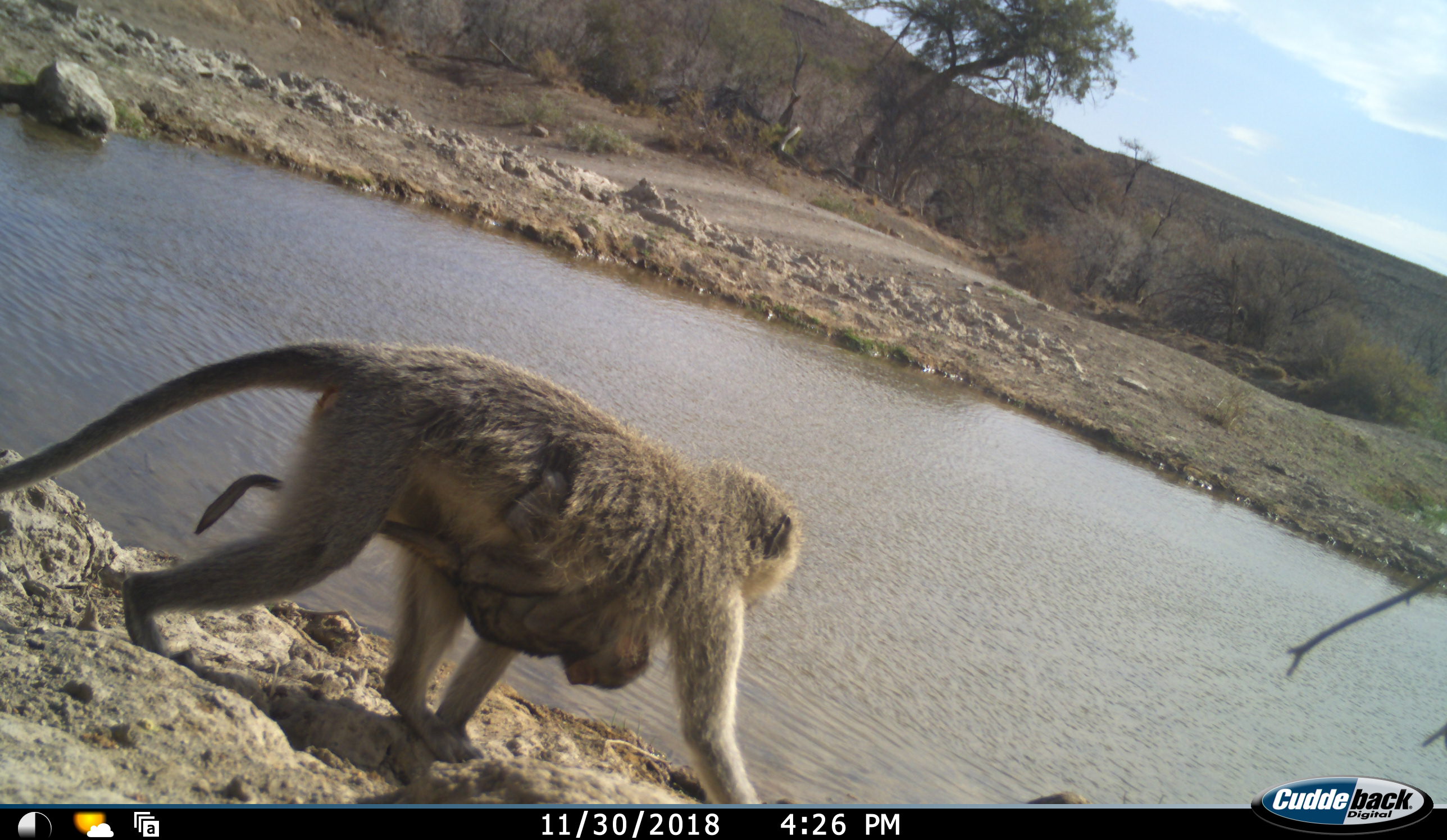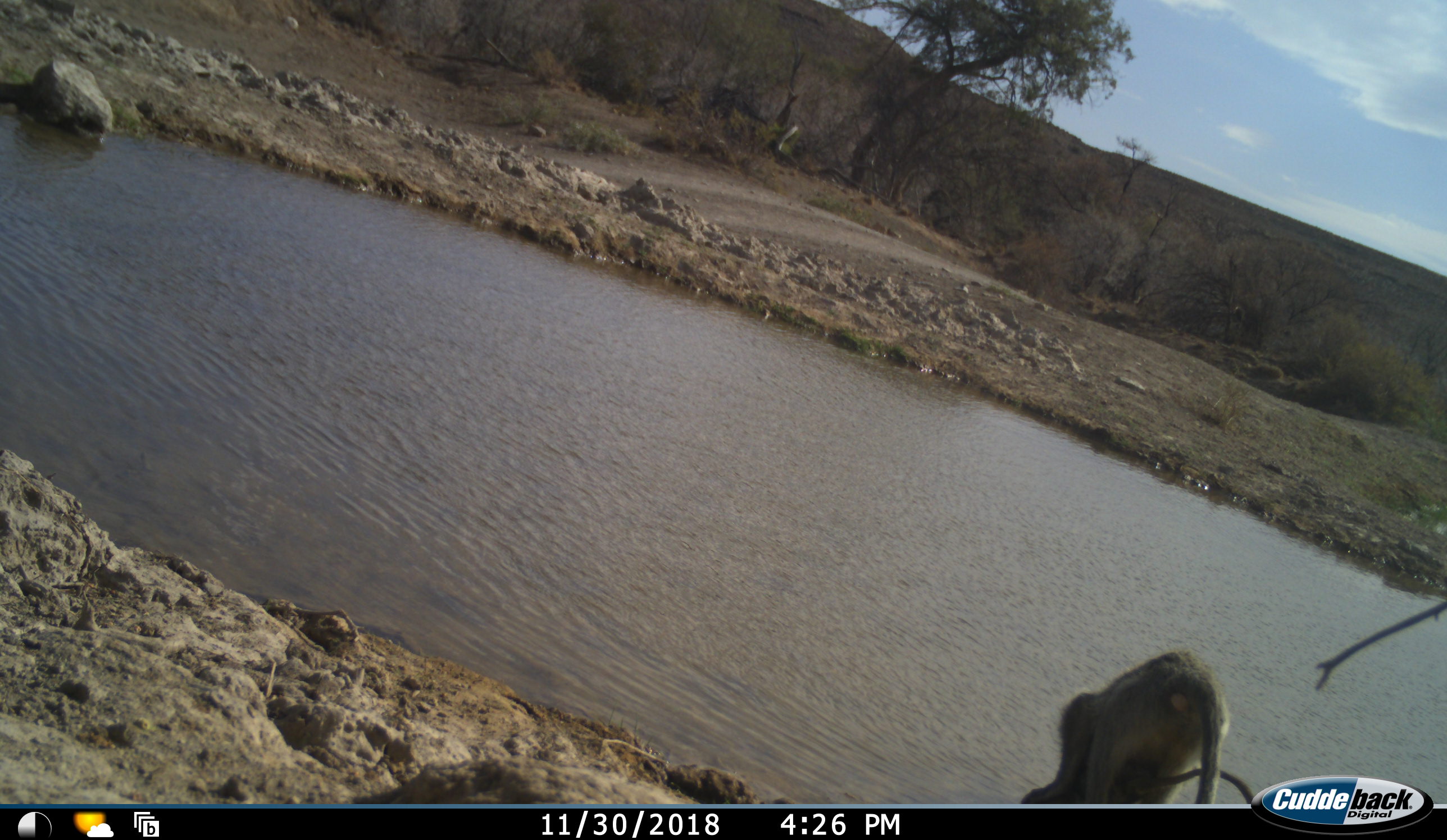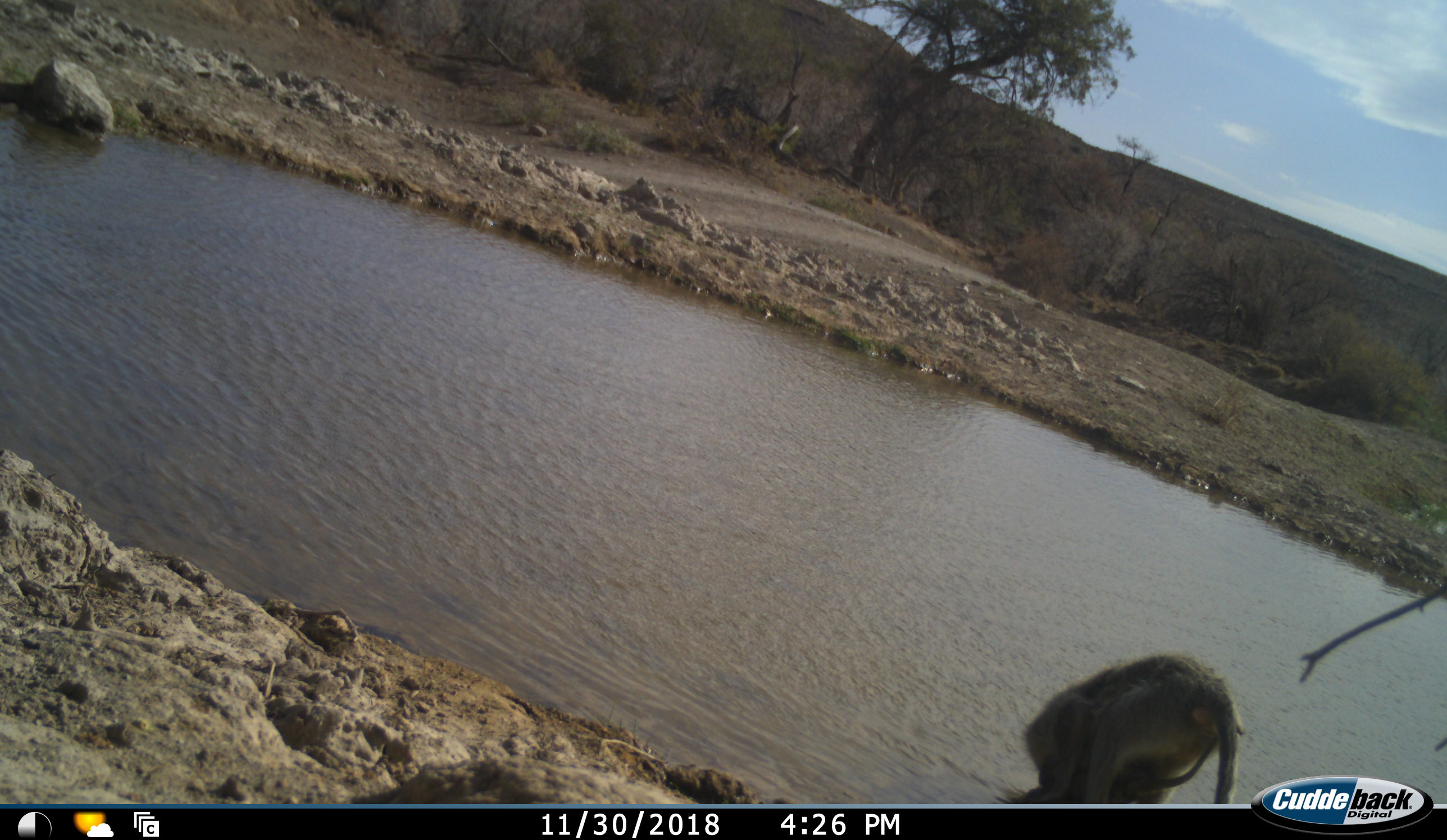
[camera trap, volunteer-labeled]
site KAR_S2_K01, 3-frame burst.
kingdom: Animalia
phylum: Chordata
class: Mammalia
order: Primates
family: Cercopithecidae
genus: Chlorocebus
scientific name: Chlorocebus pygerythrus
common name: vervet monkey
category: monkeyvervet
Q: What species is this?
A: Monkeyvervet (vervet monkey) (Chlorocebus pygerythrus).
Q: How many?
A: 2.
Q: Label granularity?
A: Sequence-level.